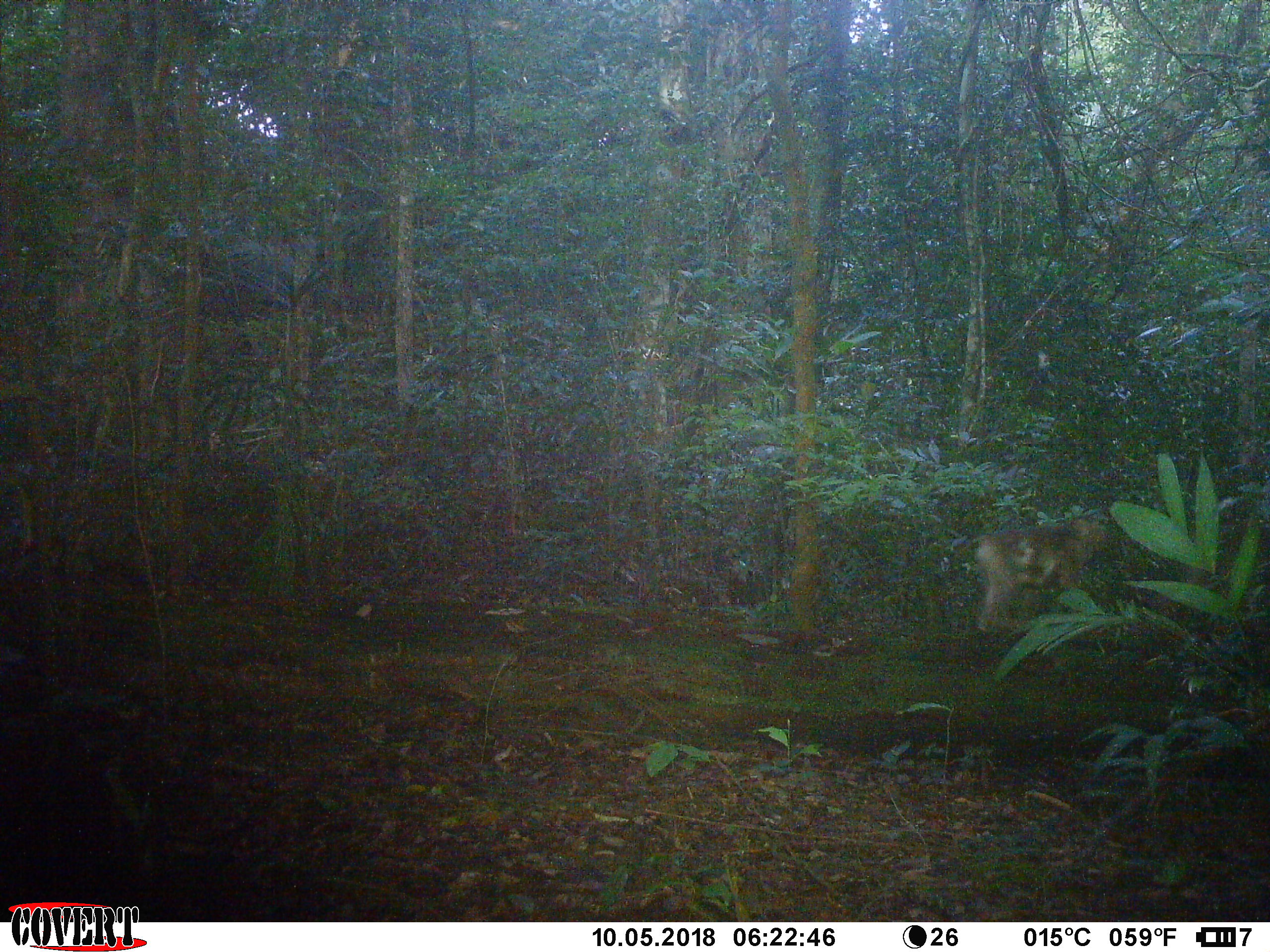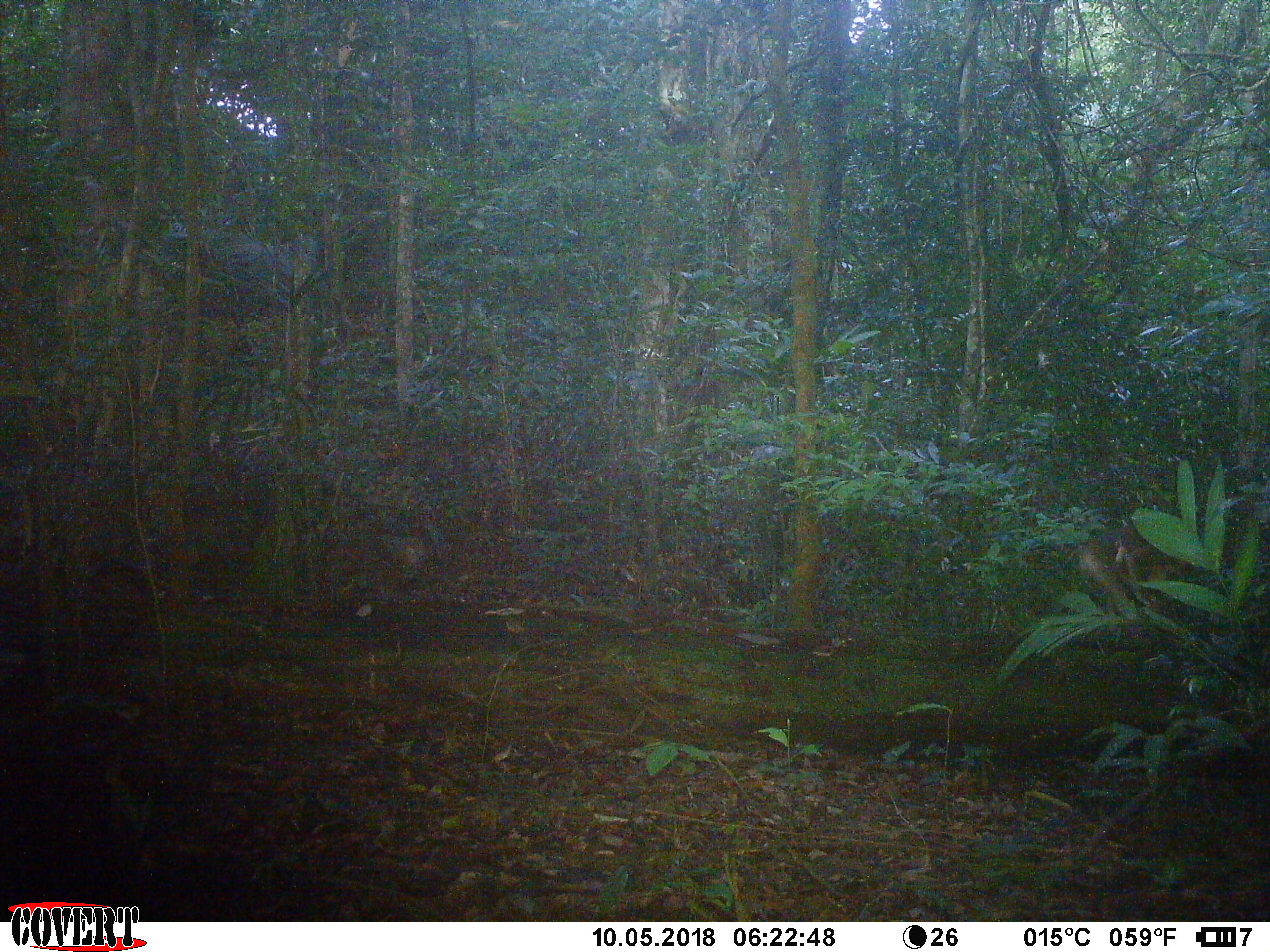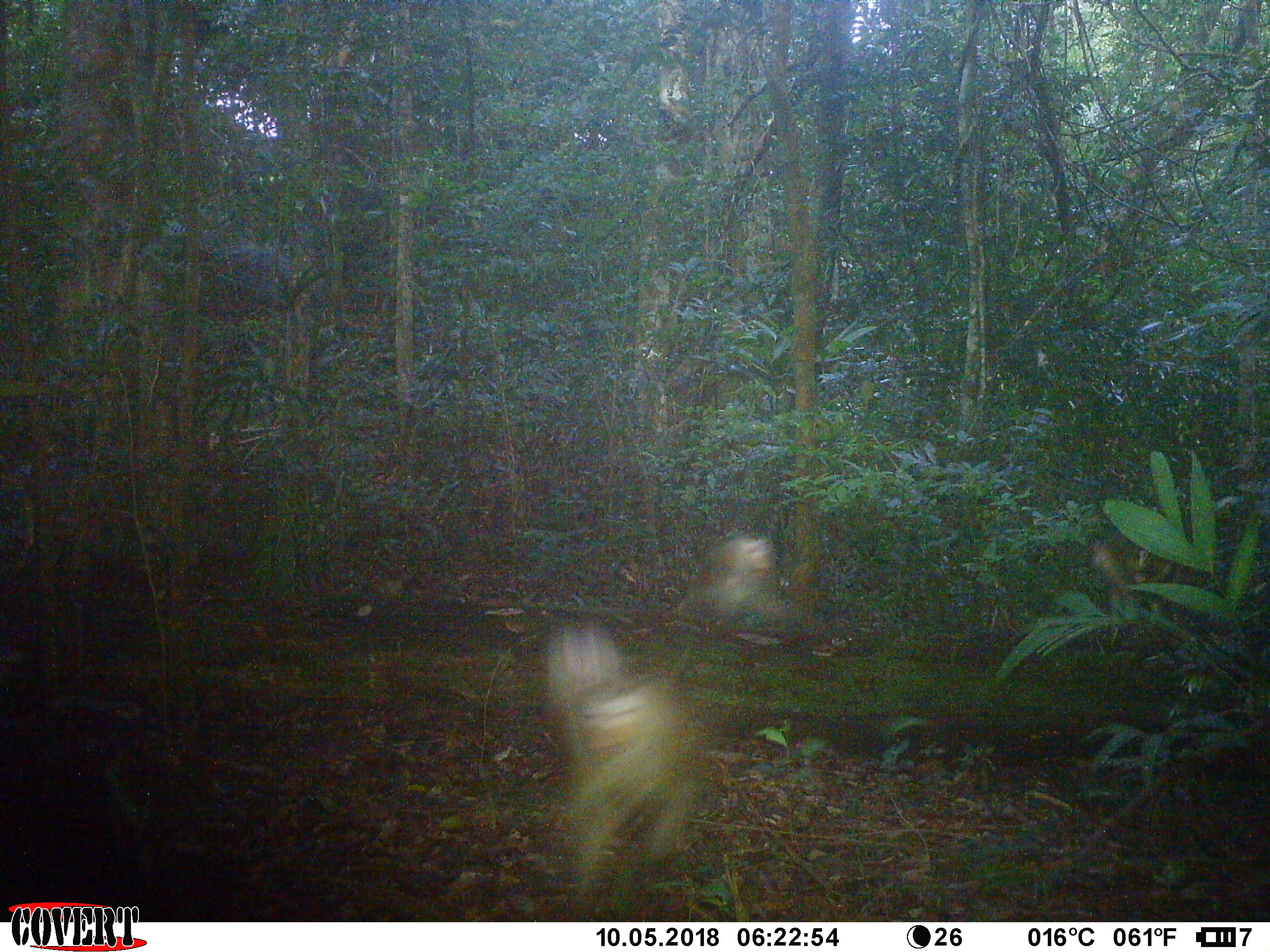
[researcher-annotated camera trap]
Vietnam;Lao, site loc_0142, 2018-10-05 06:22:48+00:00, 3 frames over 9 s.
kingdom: Animalia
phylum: Chordata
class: Mammalia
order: Primates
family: Cercopithecidae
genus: Macaca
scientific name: Macaca nemestrina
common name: pig-tailed macaque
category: pig tailed macaque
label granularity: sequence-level